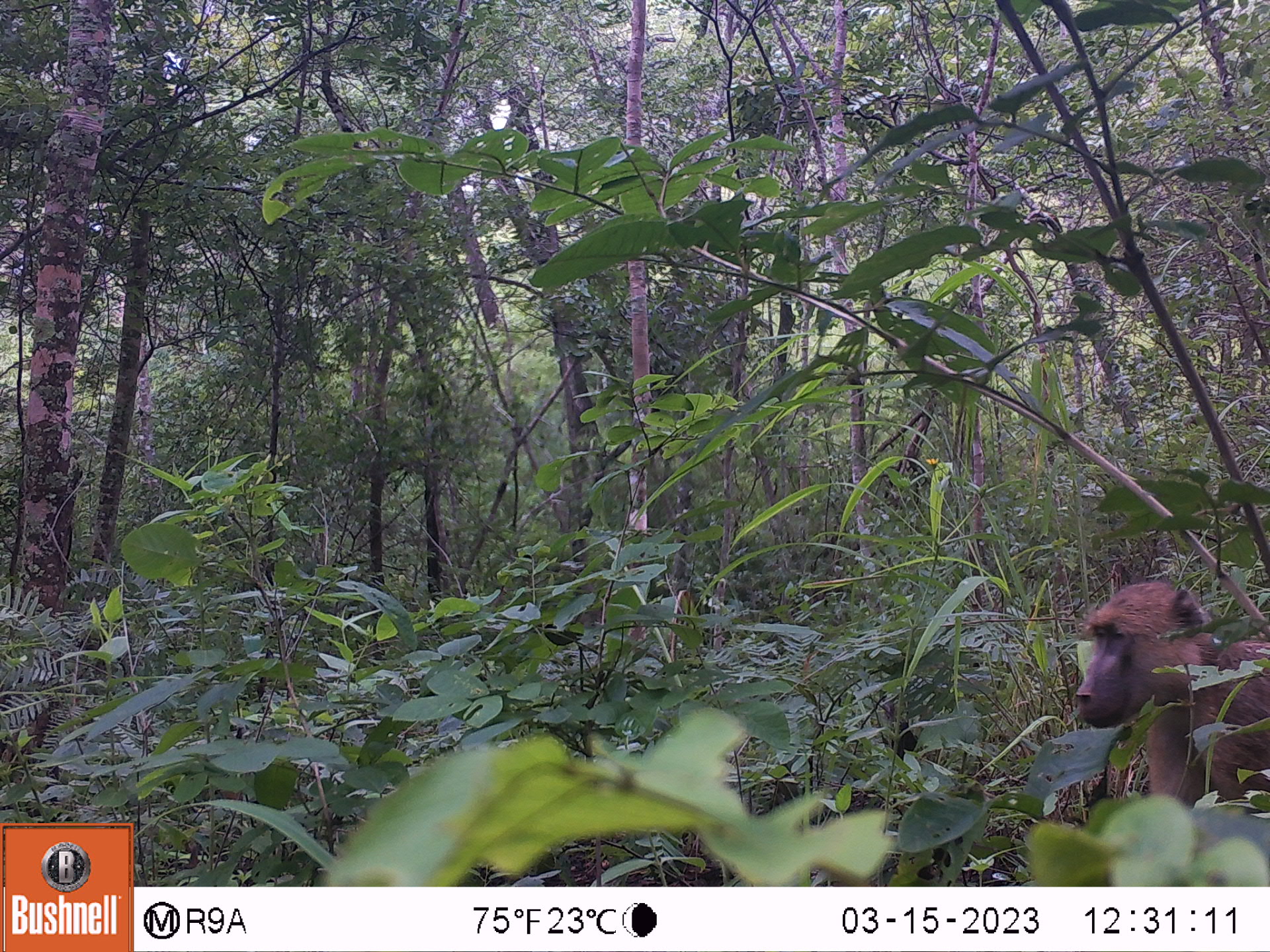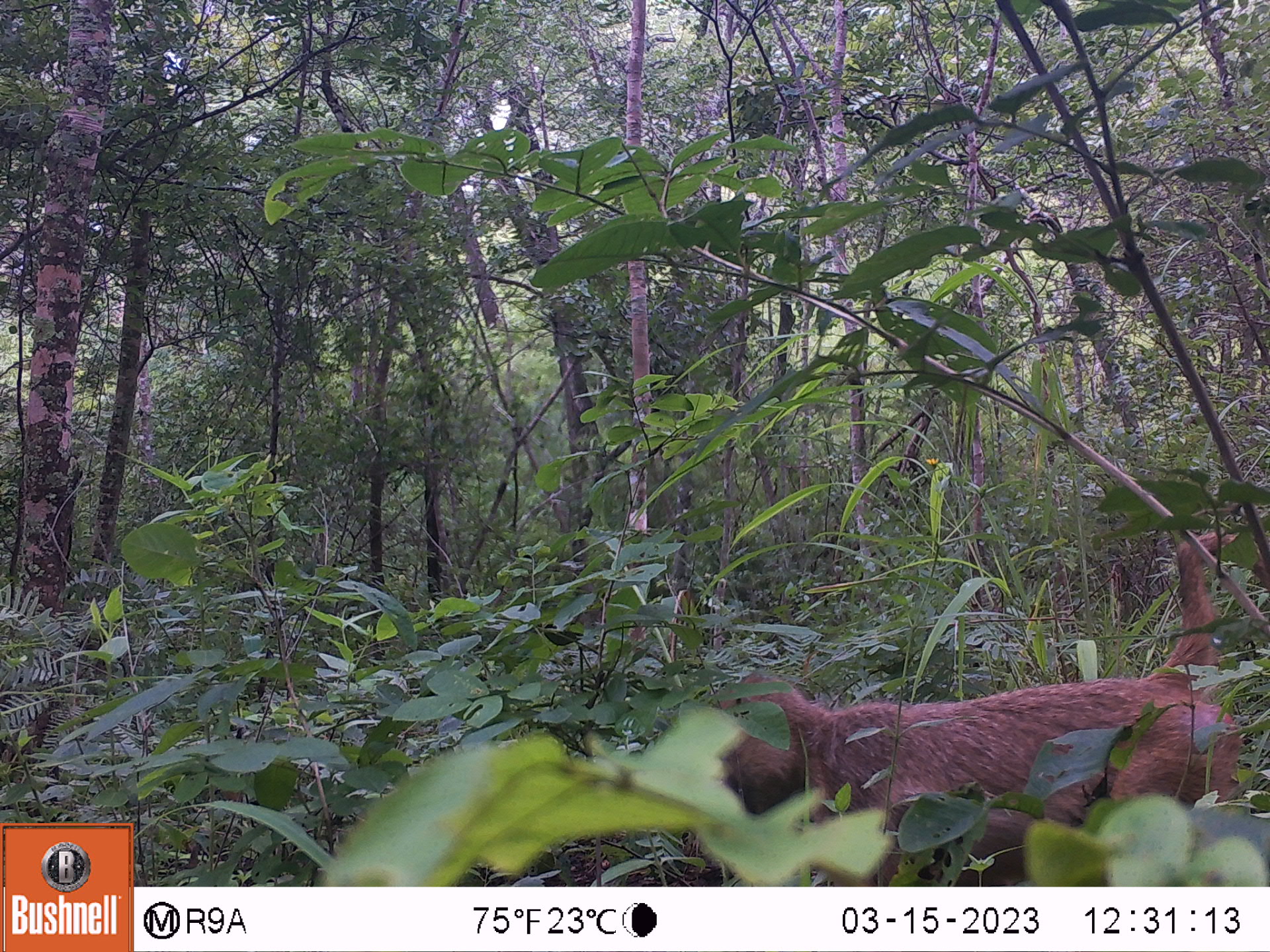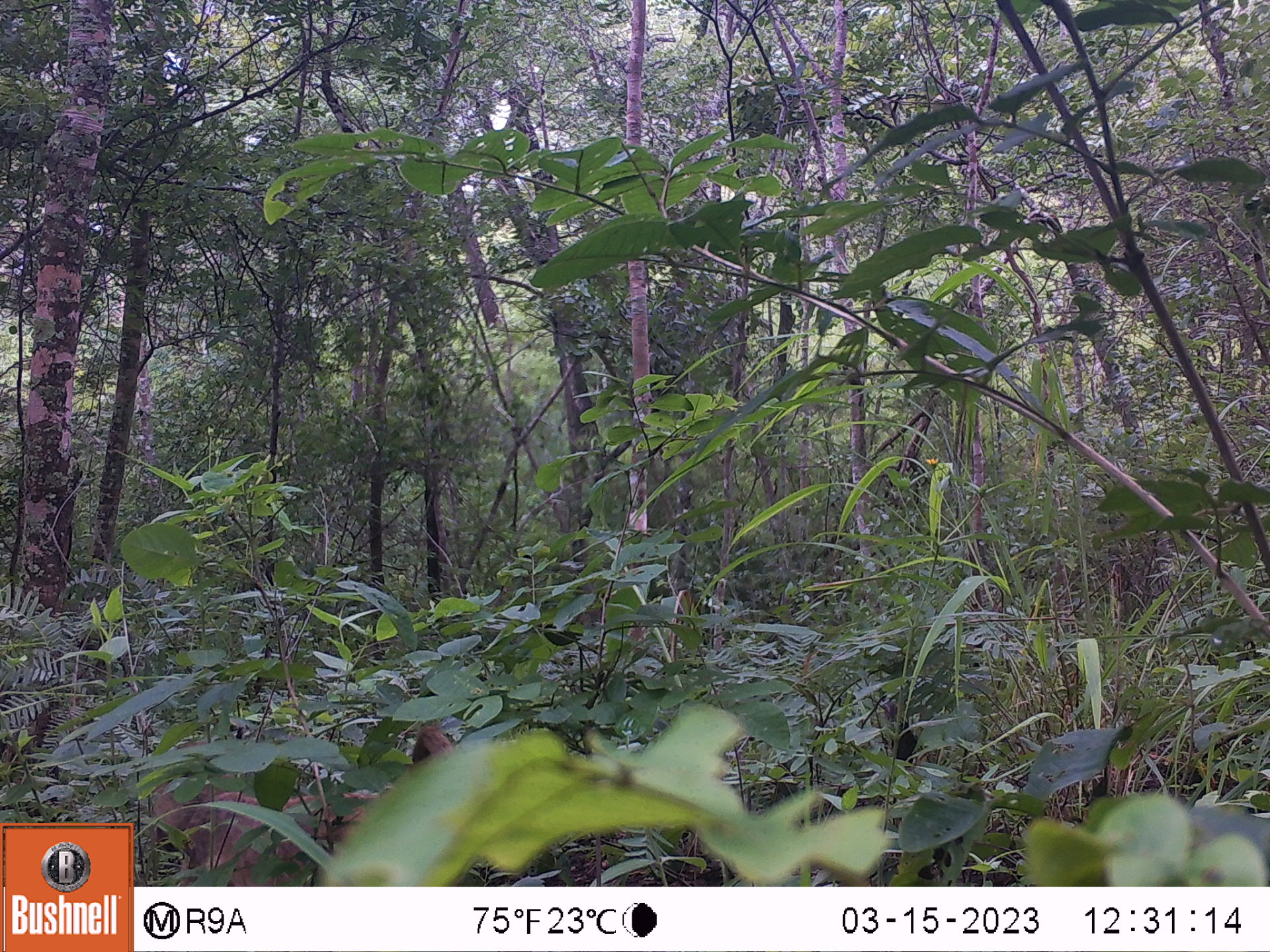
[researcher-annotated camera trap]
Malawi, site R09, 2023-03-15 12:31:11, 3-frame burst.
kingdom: Animalia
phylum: Chordata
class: Mammalia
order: Primates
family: Cercopithecidae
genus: Papio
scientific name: Papio cynocephalus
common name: yellow baboon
Yellow baboon (Papio cynocephalus), count 1.